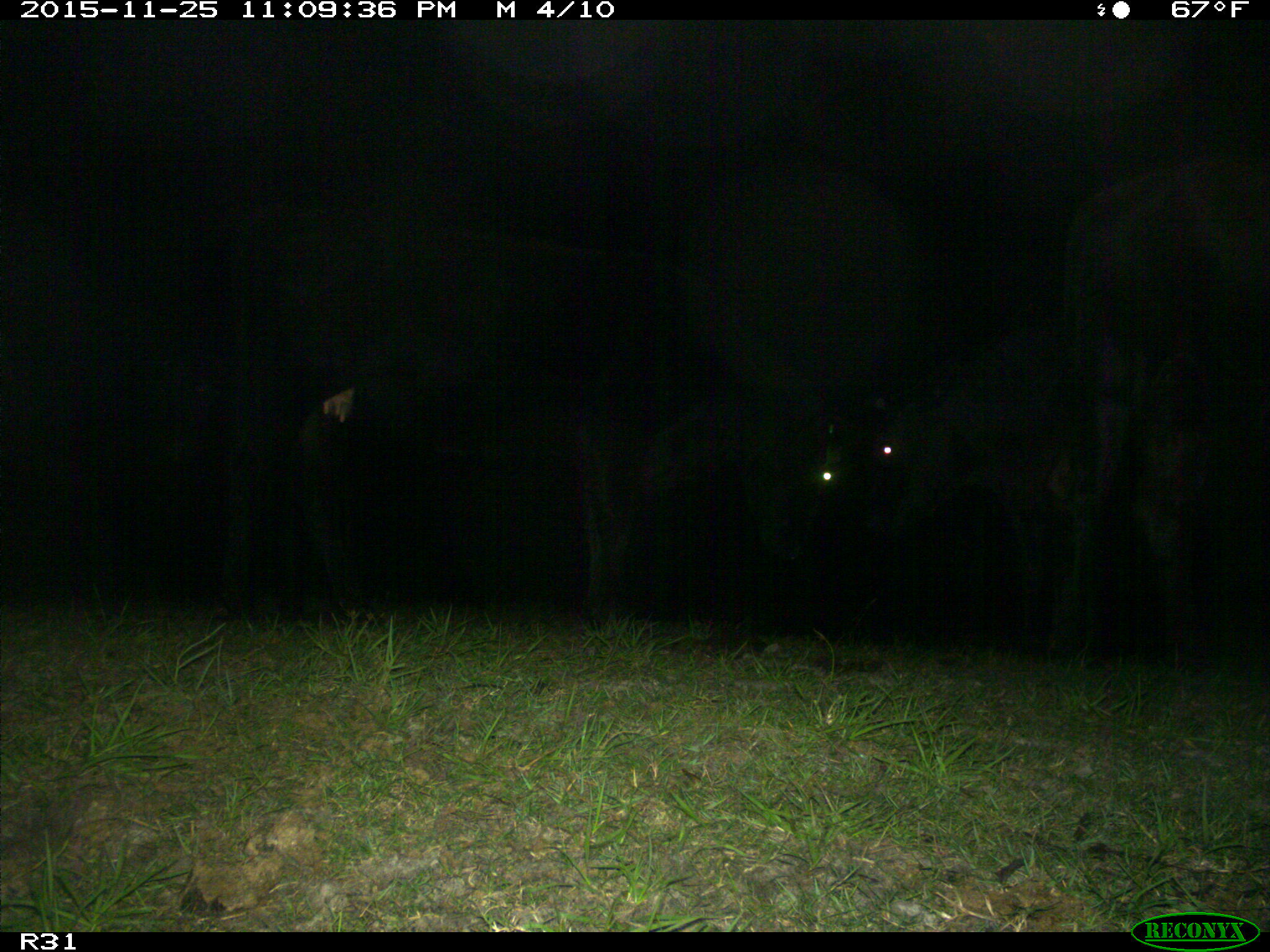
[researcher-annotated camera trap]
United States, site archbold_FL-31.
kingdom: Animalia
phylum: Chordata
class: Mammalia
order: Artiodactyla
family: Bovidae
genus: Bos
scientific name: Bos taurus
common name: domestic cow